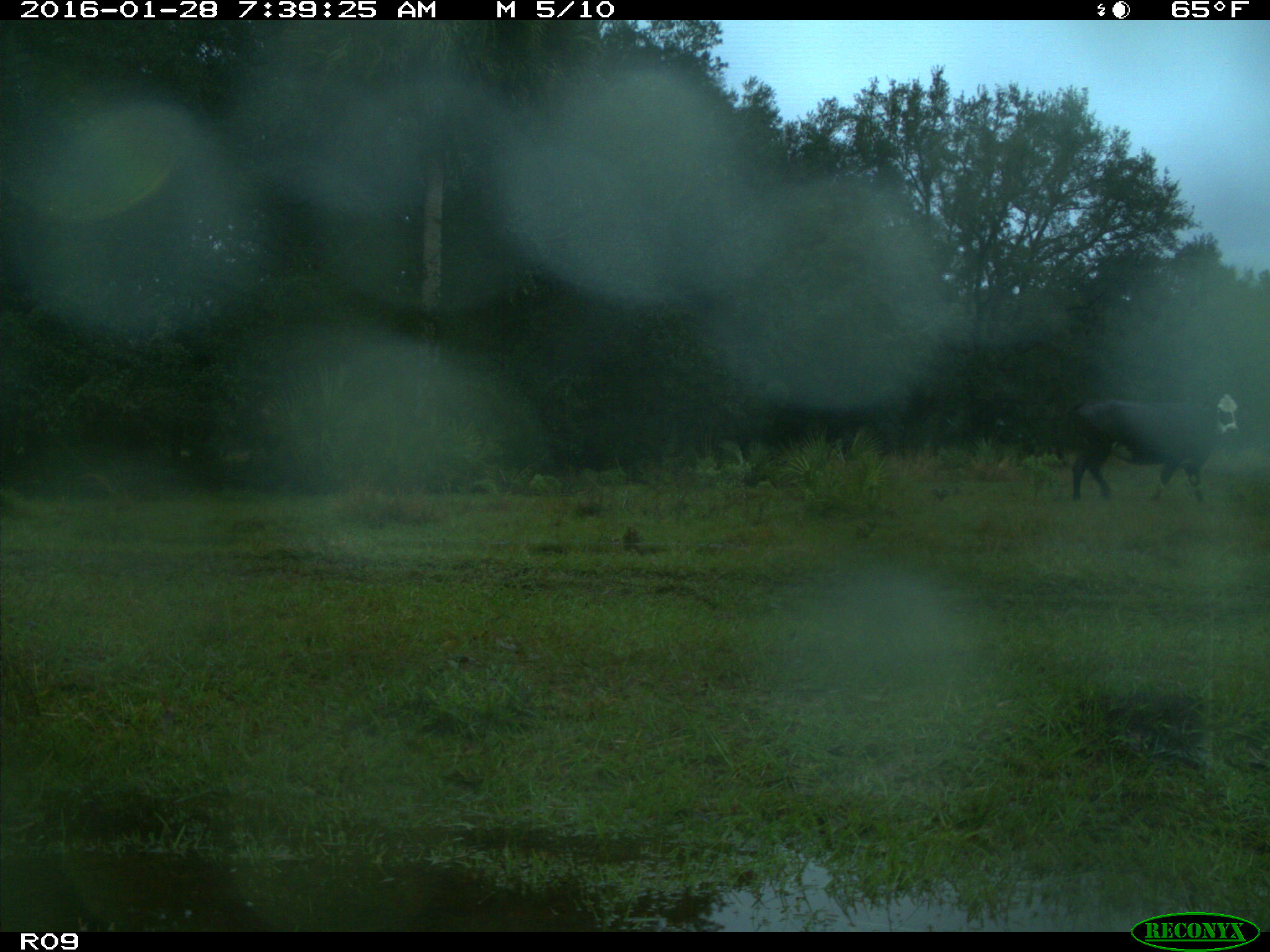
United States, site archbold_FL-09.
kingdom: Animalia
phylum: Chordata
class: Mammalia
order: Artiodactyla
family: Bovidae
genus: Bos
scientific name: Bos taurus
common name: domestic cow